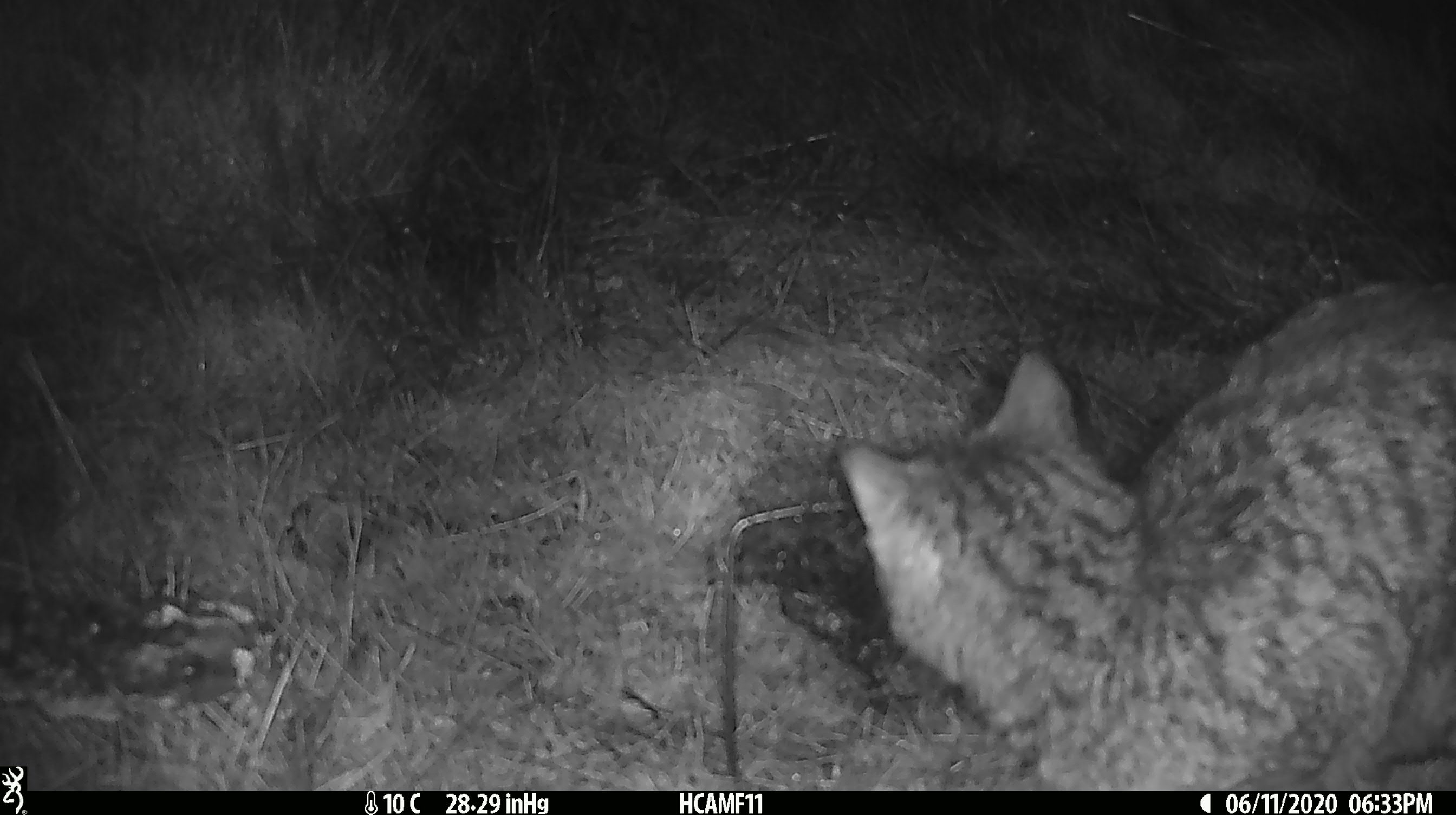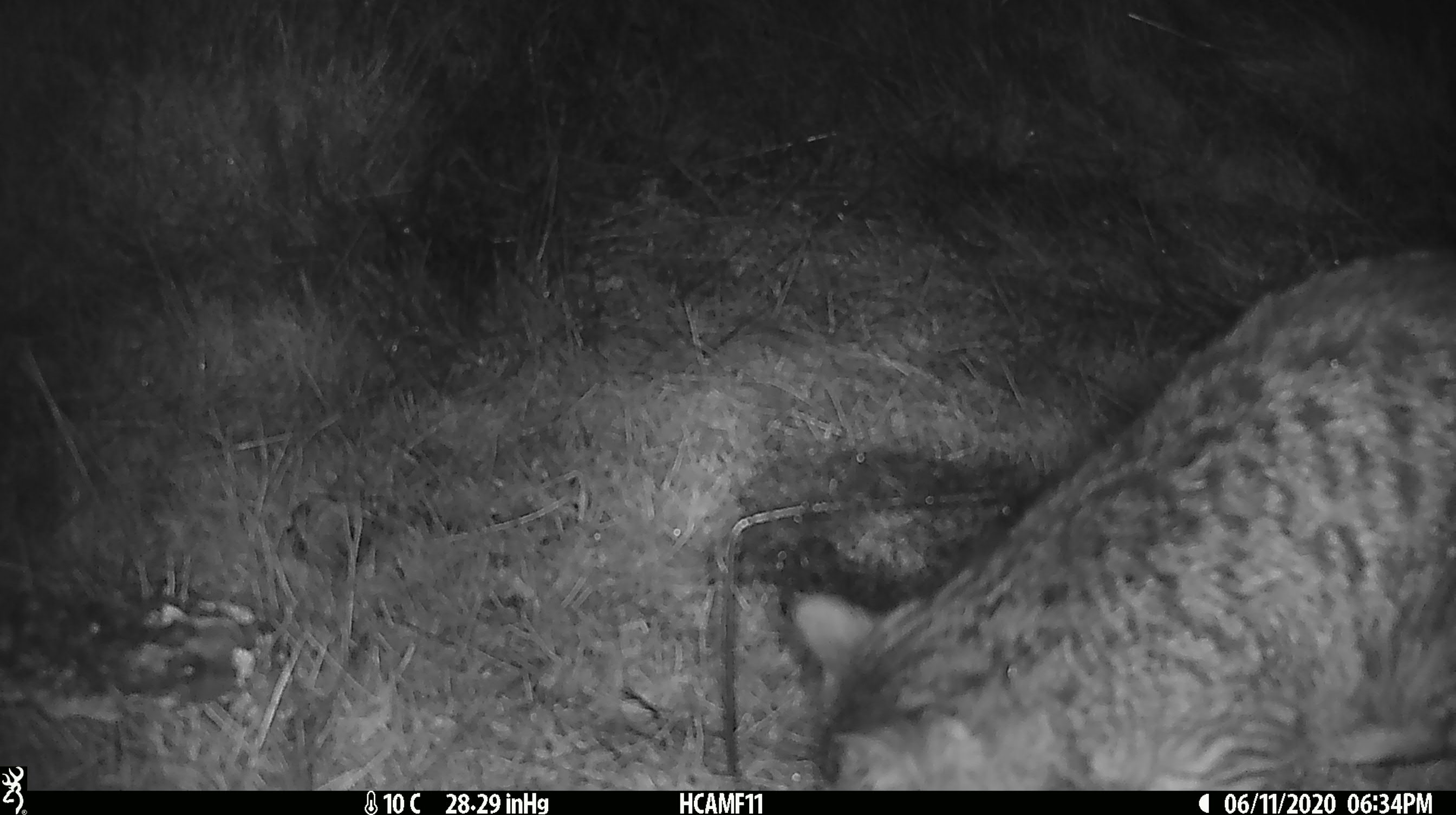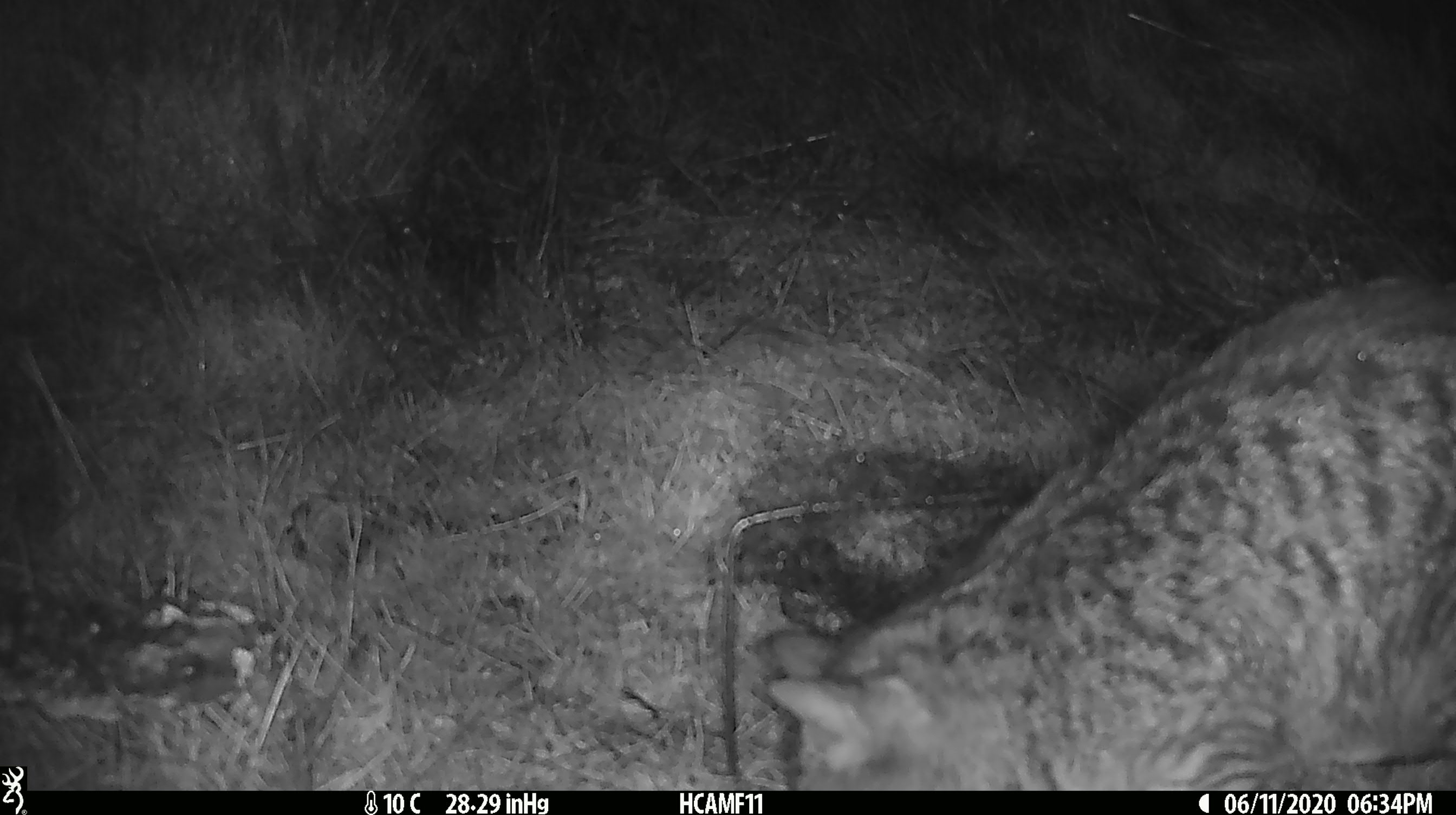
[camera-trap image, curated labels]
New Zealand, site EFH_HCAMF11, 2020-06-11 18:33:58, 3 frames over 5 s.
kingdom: Animalia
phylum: Chordata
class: Mammalia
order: Carnivora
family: Felidae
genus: Felis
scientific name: Felis catus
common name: domestic cat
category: cat